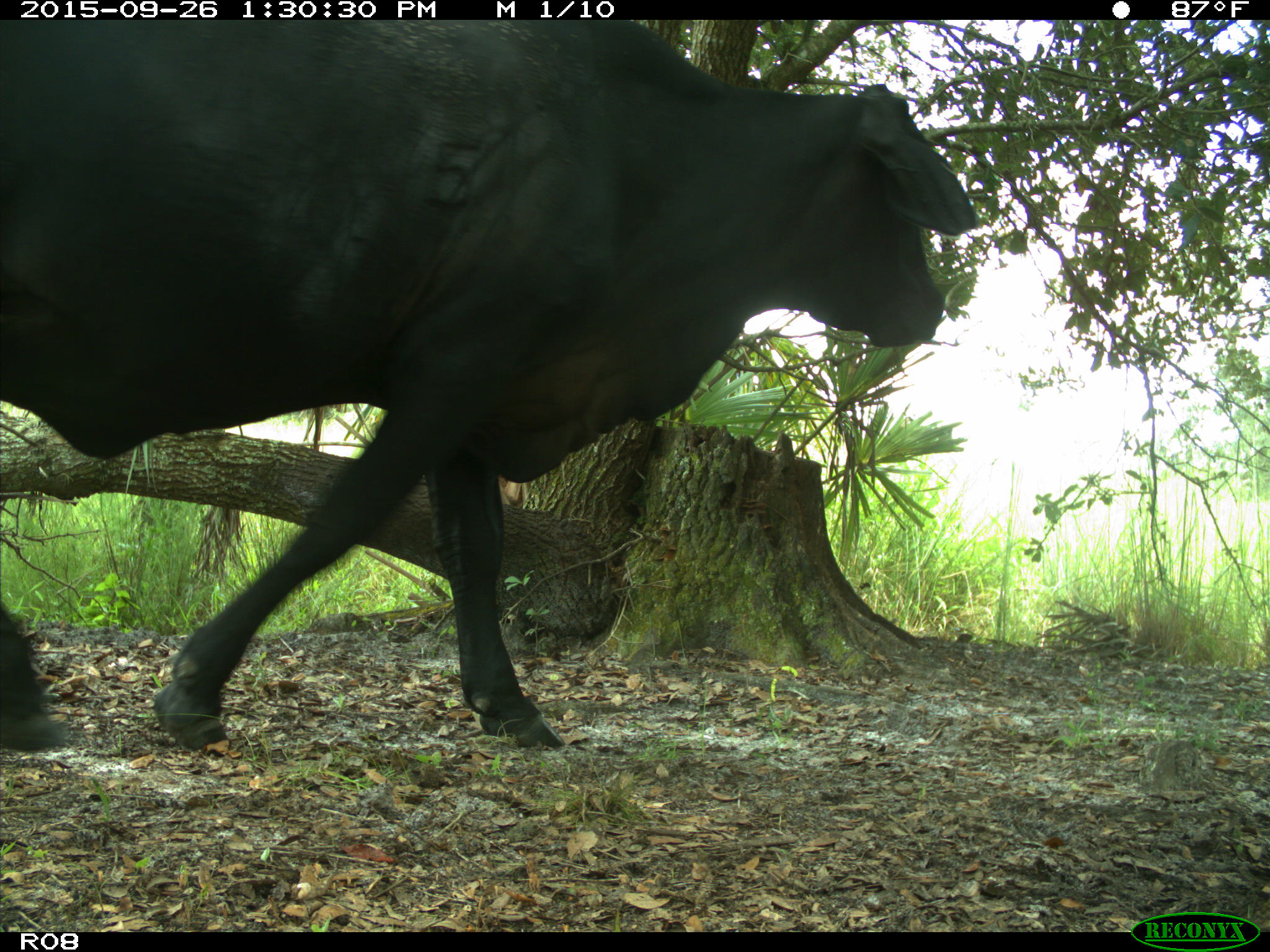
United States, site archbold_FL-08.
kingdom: Animalia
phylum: Chordata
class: Mammalia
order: Artiodactyla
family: Bovidae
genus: Bos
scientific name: Bos taurus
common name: domestic cow